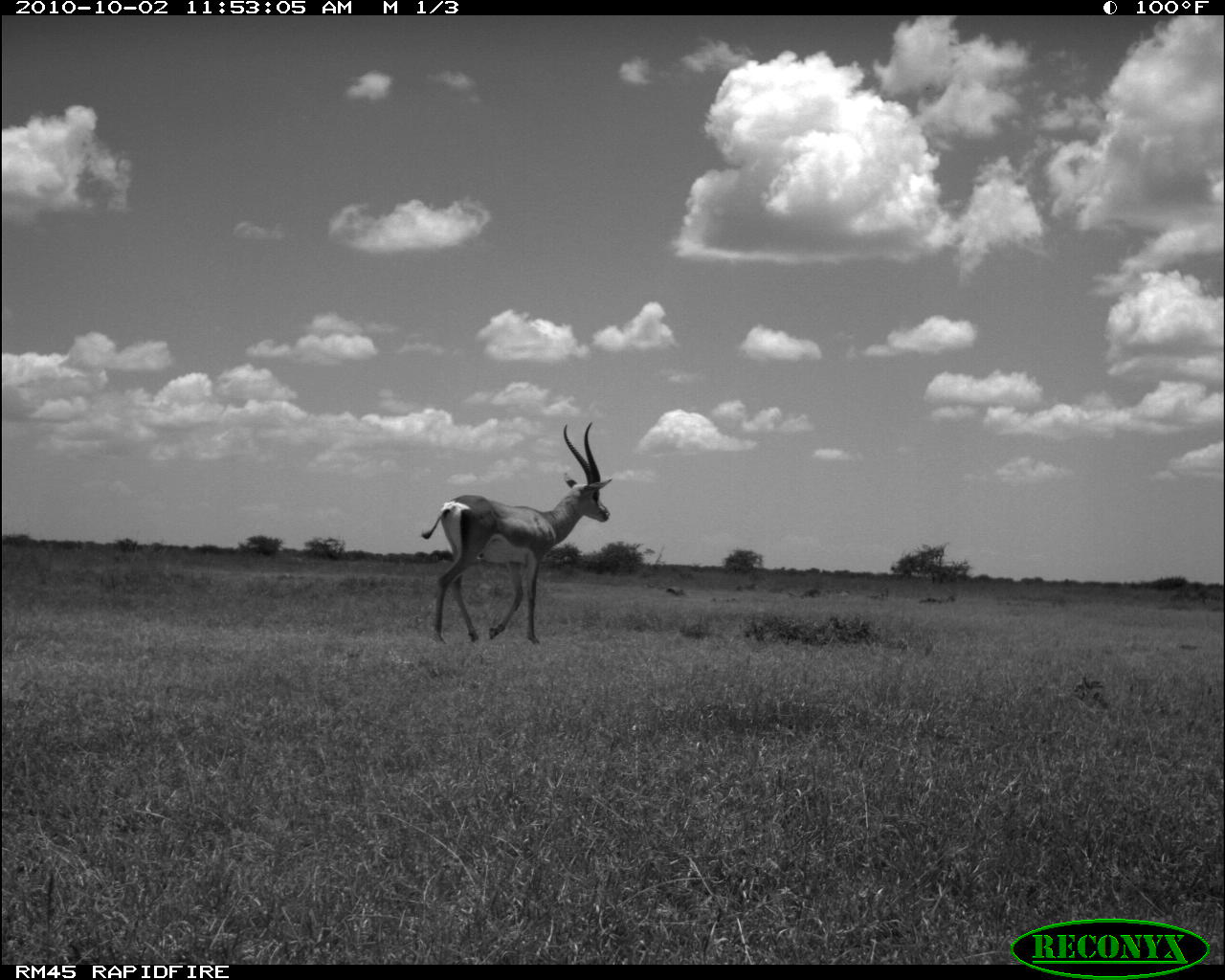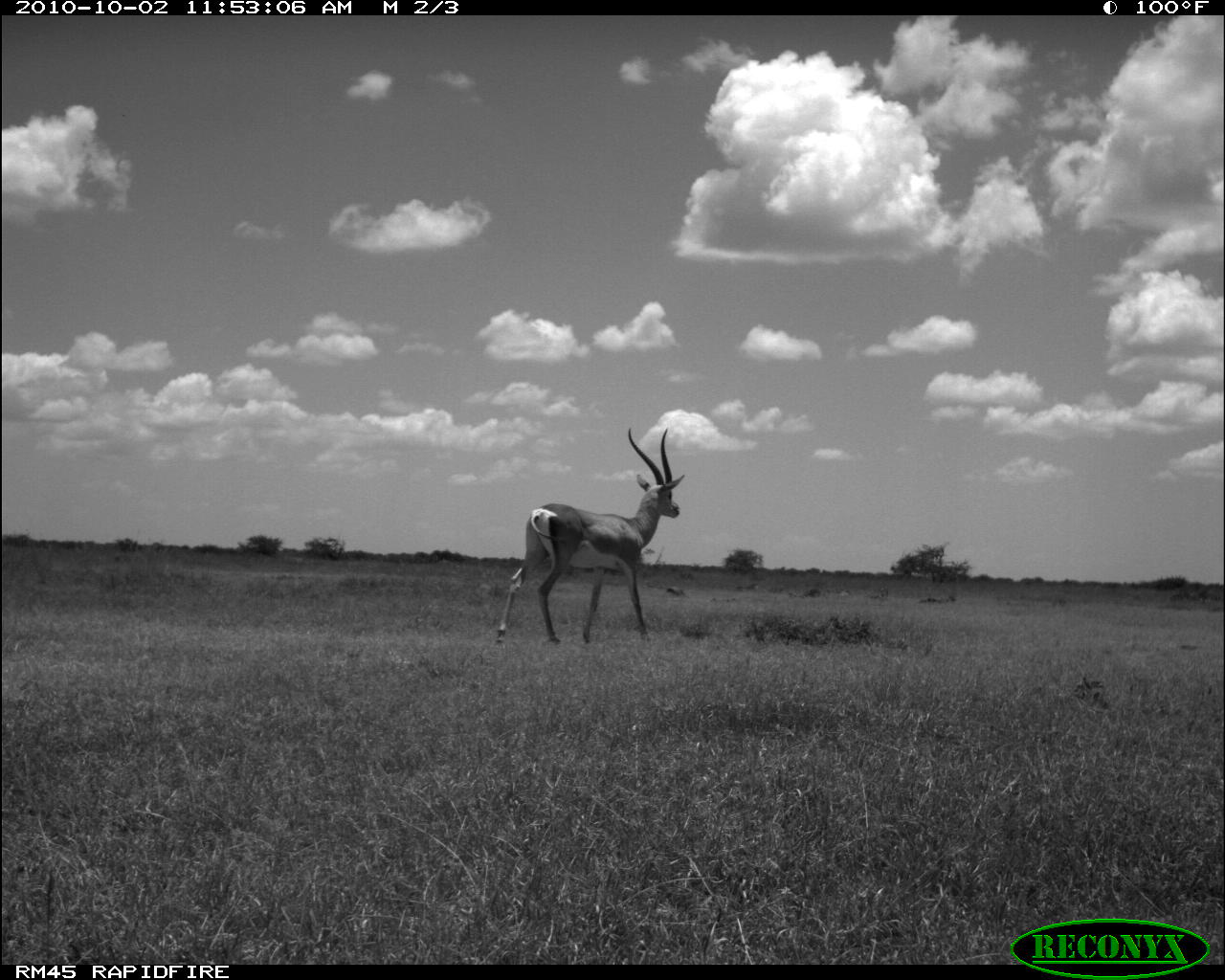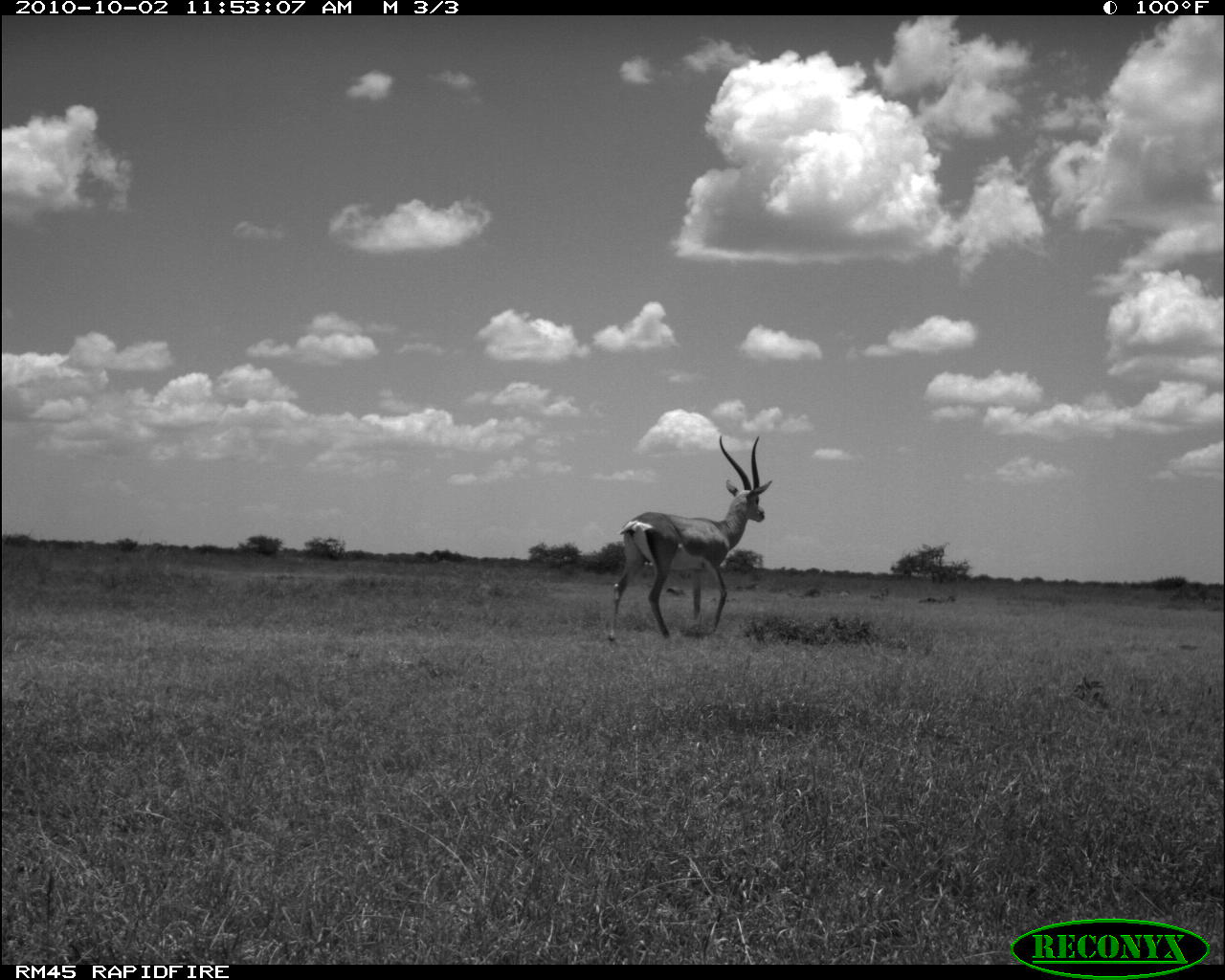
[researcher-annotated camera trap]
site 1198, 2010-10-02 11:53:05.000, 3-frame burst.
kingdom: Animalia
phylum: Chordata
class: Mammalia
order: Artiodactyla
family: Bovidae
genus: Nanger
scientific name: Nanger granti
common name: grant's gazelle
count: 1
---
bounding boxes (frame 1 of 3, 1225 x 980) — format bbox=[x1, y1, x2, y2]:
nanger granti: bbox=[418, 417, 614, 645]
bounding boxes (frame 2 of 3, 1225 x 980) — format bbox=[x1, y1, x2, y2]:
nanger granti: bbox=[494, 426, 686, 647]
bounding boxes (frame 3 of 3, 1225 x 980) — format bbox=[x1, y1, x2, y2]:
nanger granti: bbox=[605, 429, 775, 642]